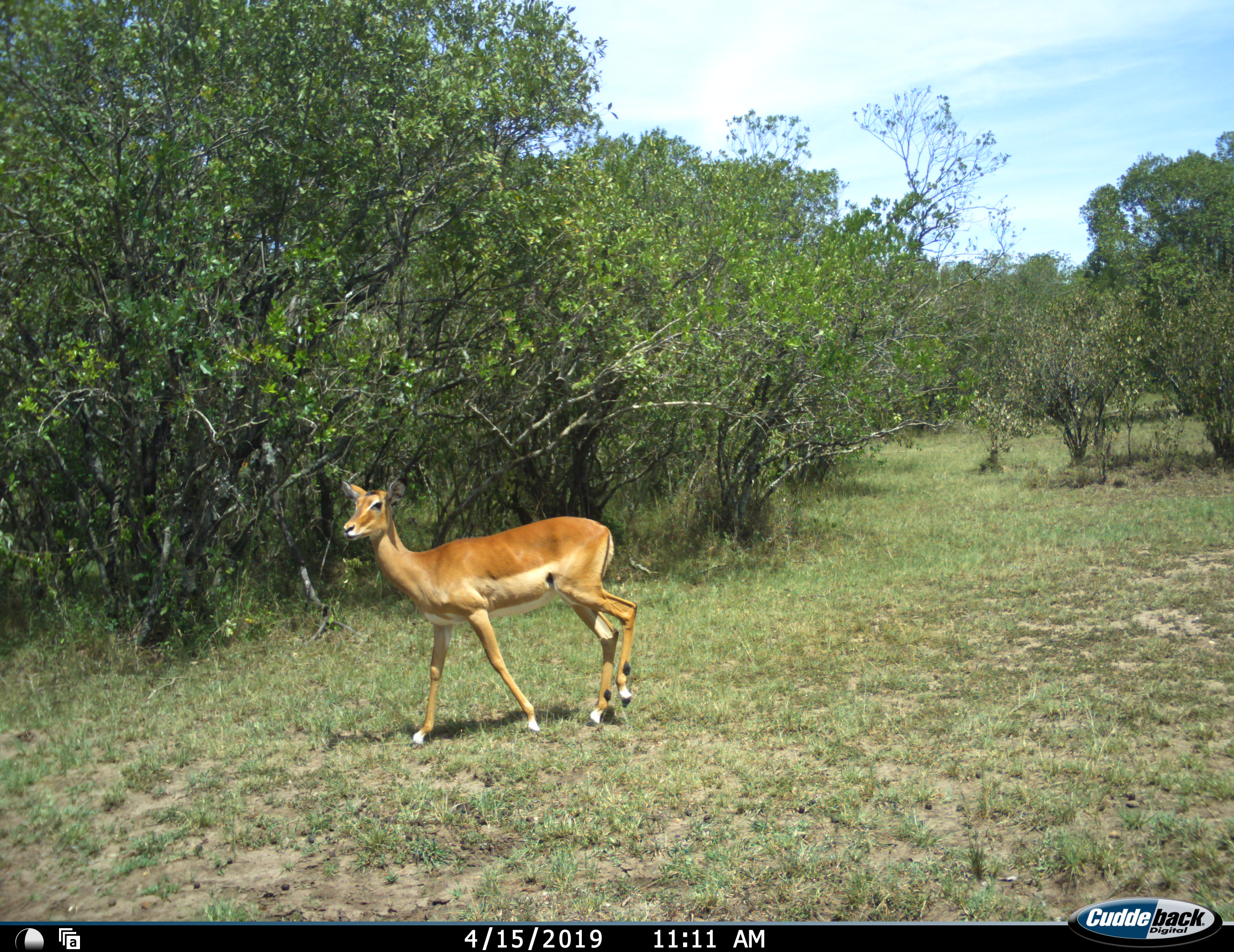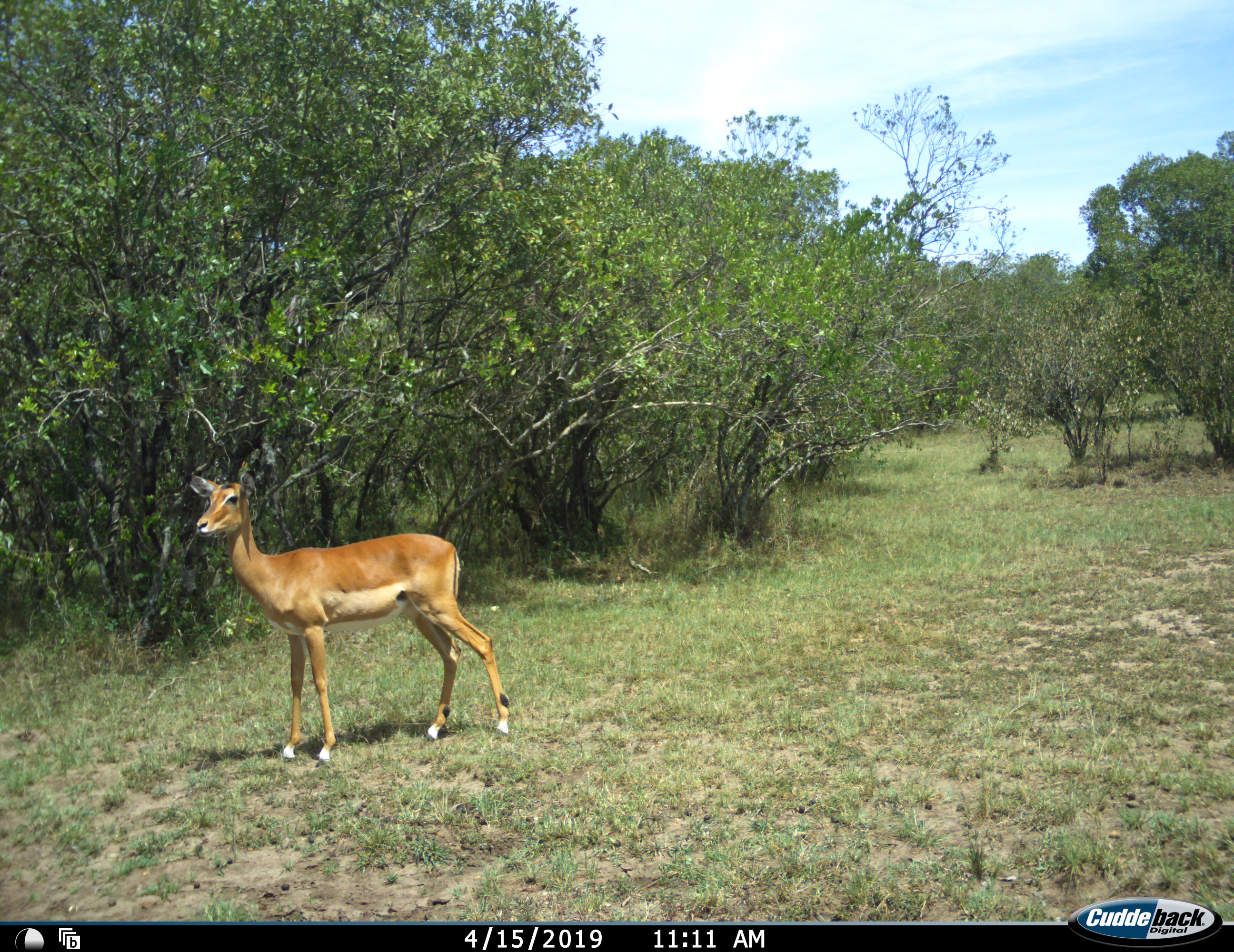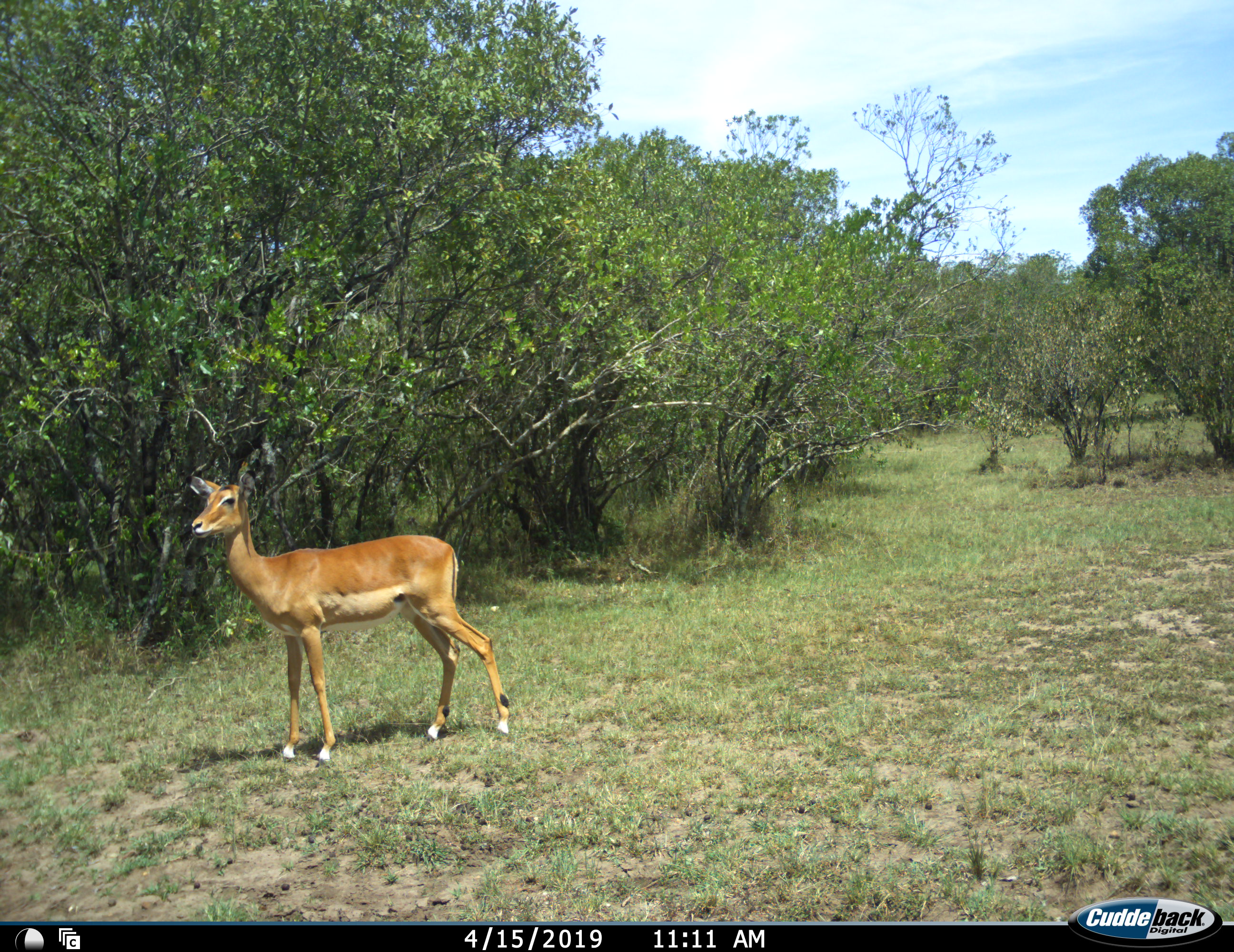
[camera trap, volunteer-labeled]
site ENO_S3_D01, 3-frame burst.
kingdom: Animalia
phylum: Chordata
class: Mammalia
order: Artiodactyla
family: Bovidae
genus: Aepyceros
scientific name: Aepyceros melampus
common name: impala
Impala (Aepyceros melampus), count 1. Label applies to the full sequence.